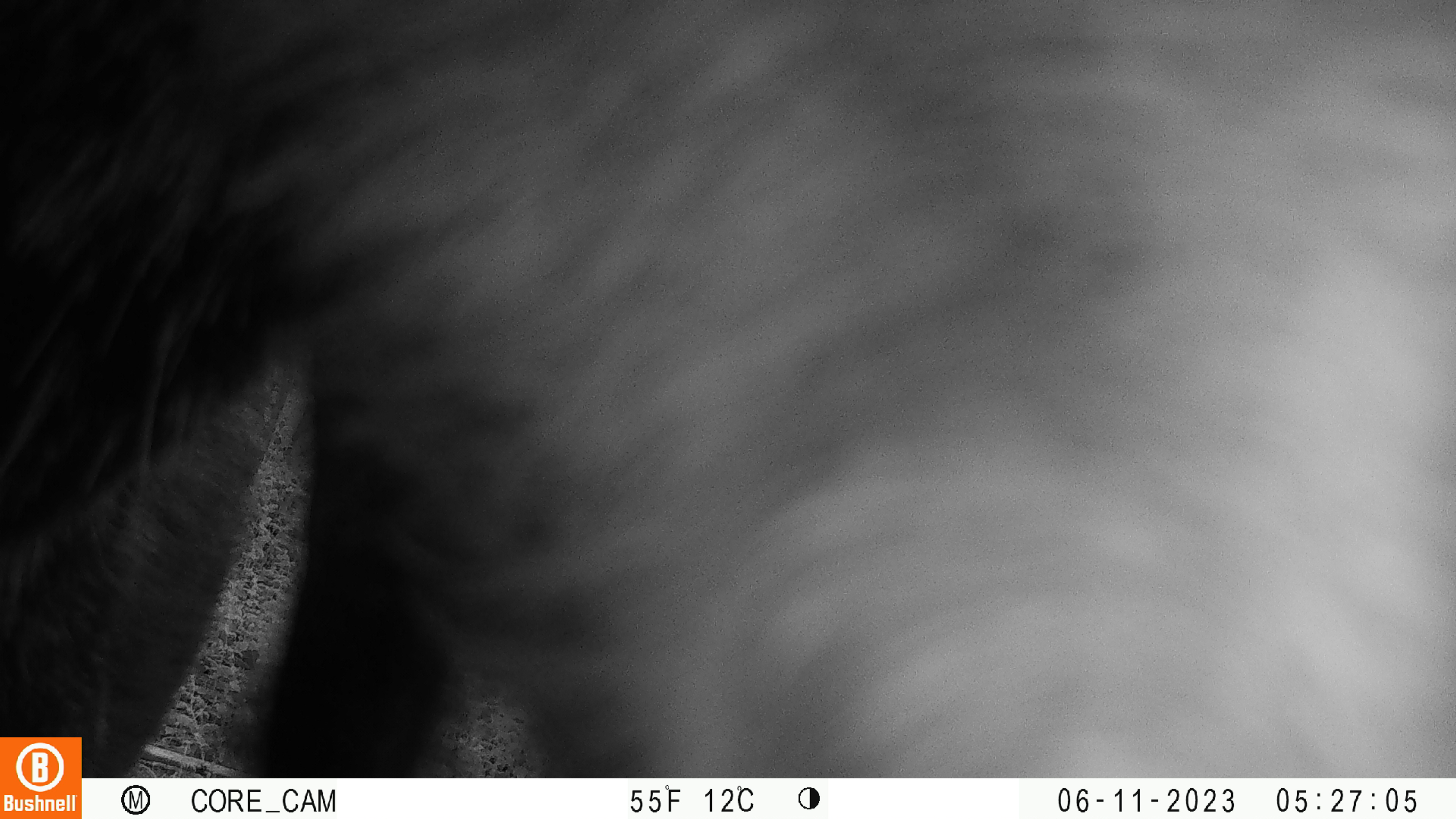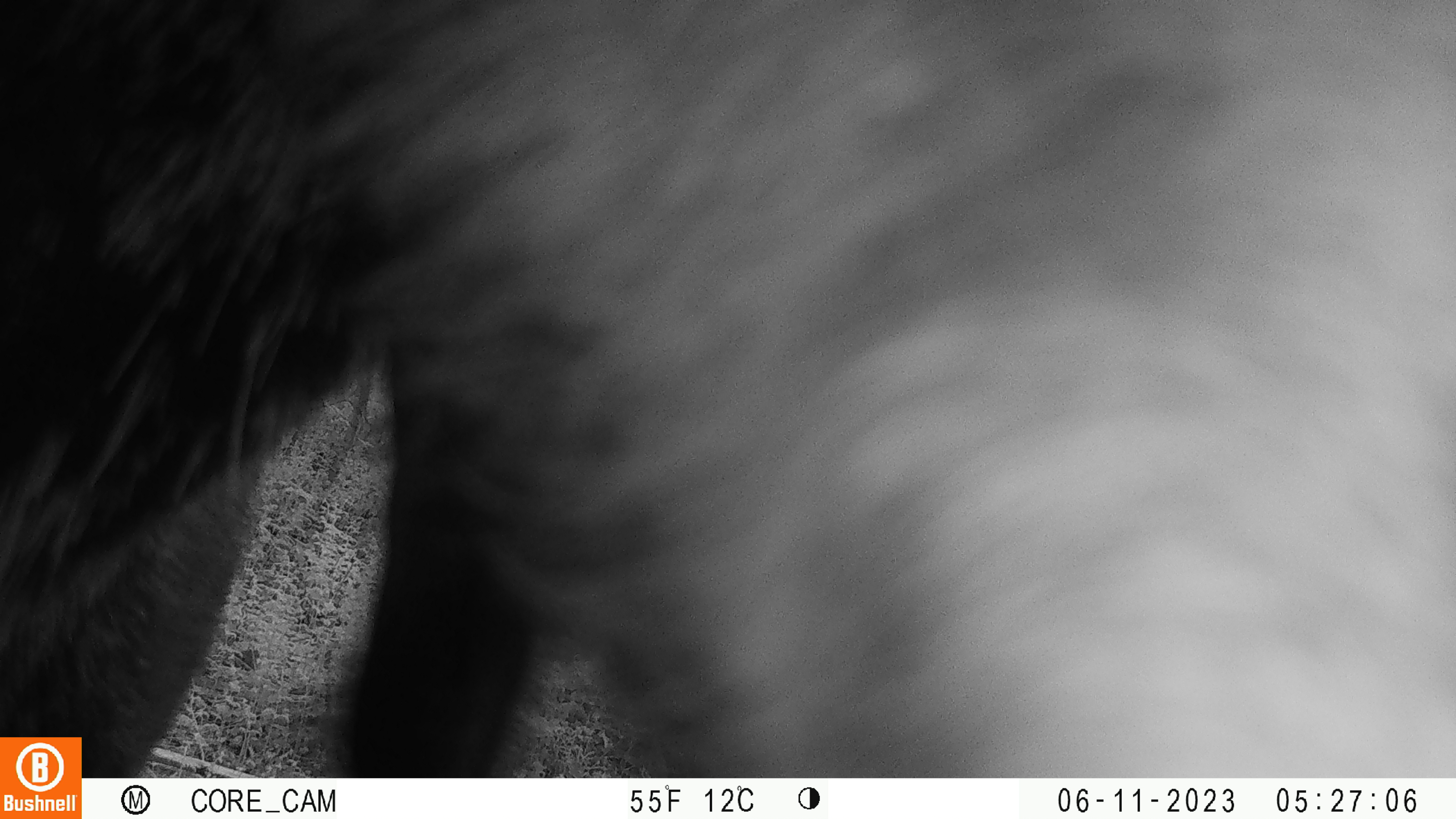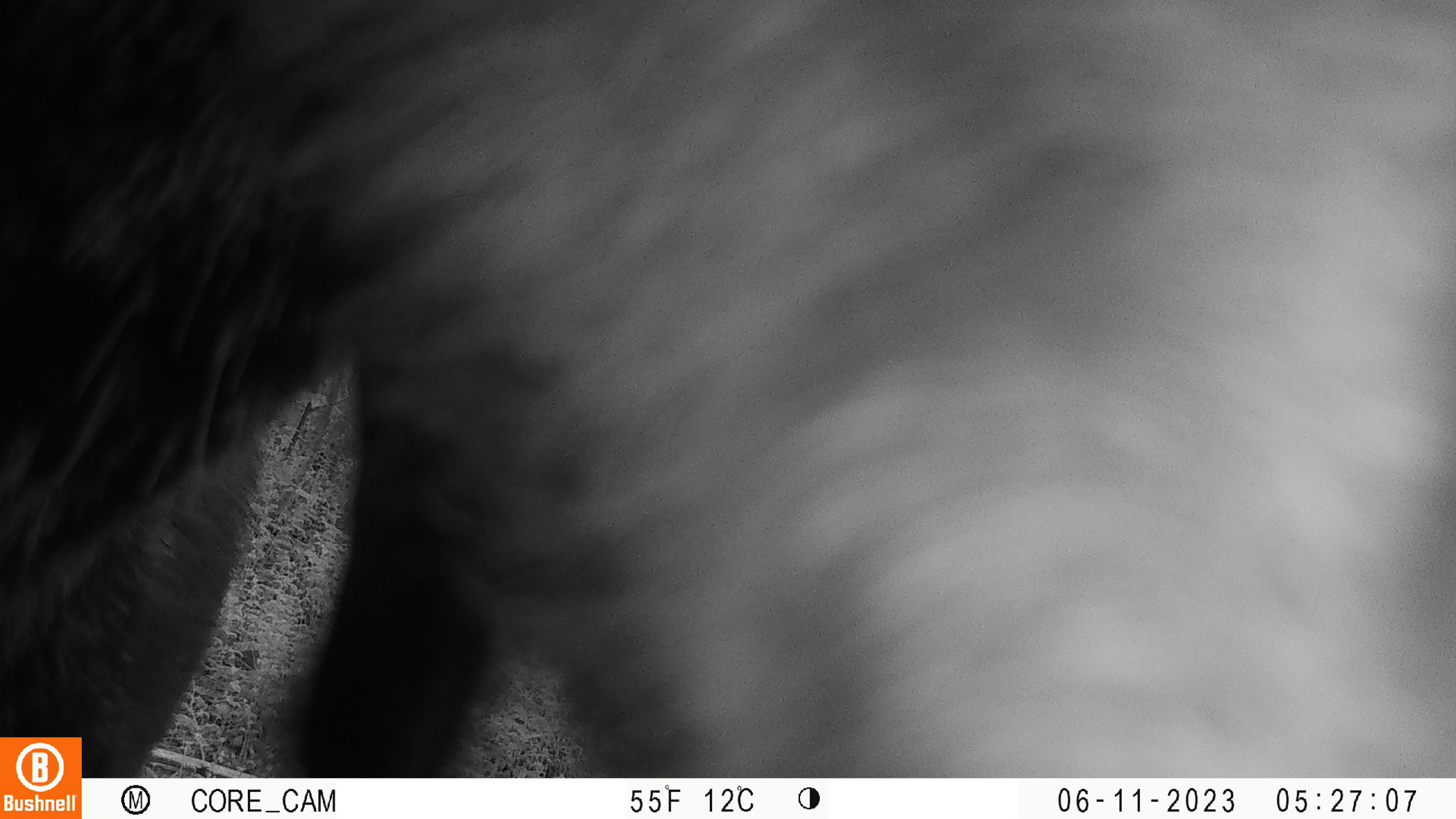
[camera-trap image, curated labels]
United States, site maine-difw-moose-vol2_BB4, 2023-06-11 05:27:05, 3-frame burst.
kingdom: Animalia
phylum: Chordata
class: Mammalia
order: Artiodactyla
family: Cervidae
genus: Alces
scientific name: Alces alces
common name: moose